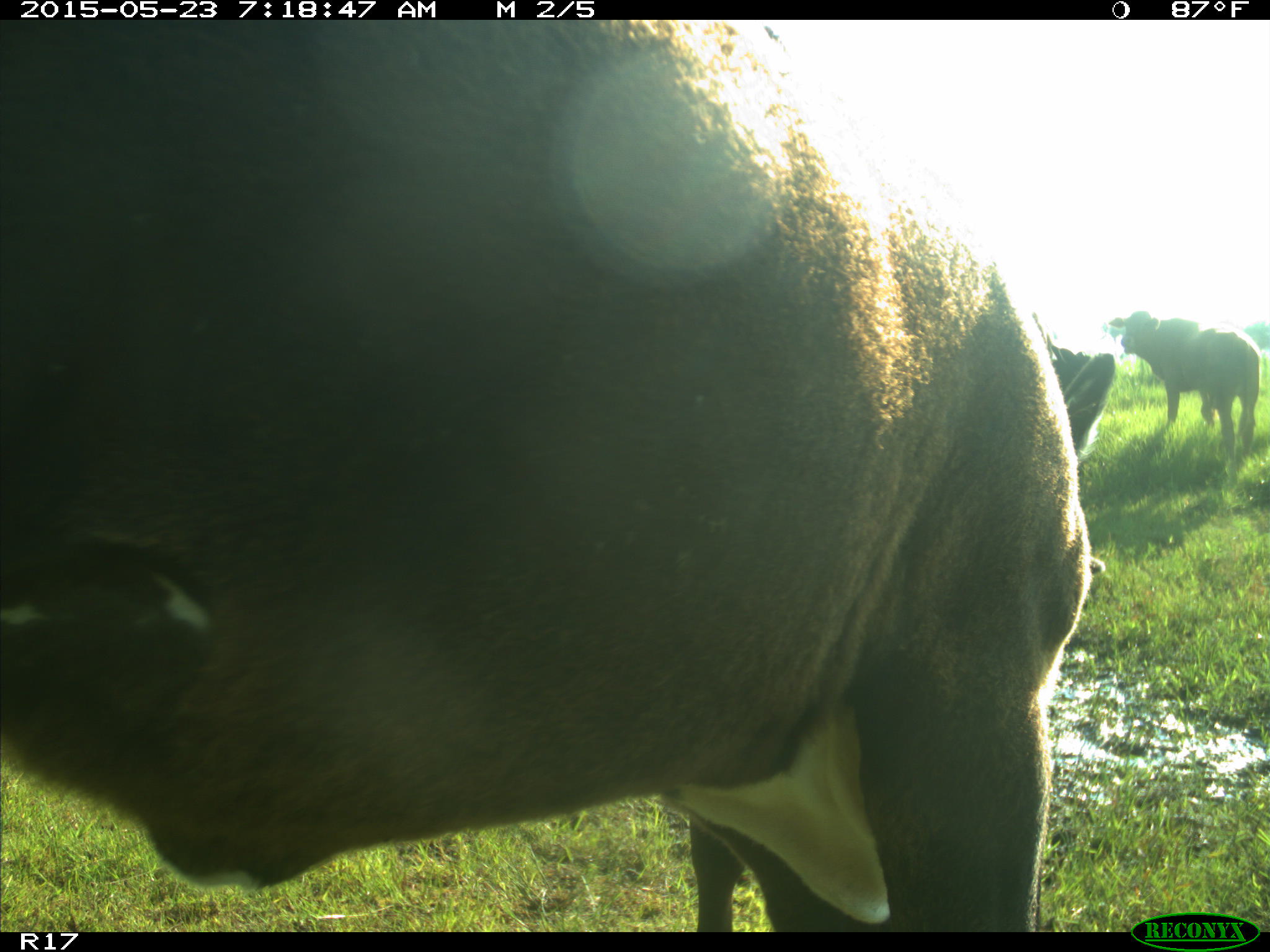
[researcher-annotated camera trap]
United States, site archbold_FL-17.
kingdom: Animalia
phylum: Chordata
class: Mammalia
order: Artiodactyla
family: Bovidae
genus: Bos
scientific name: Bos taurus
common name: domestic cow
Bos taurus (domestic cow).